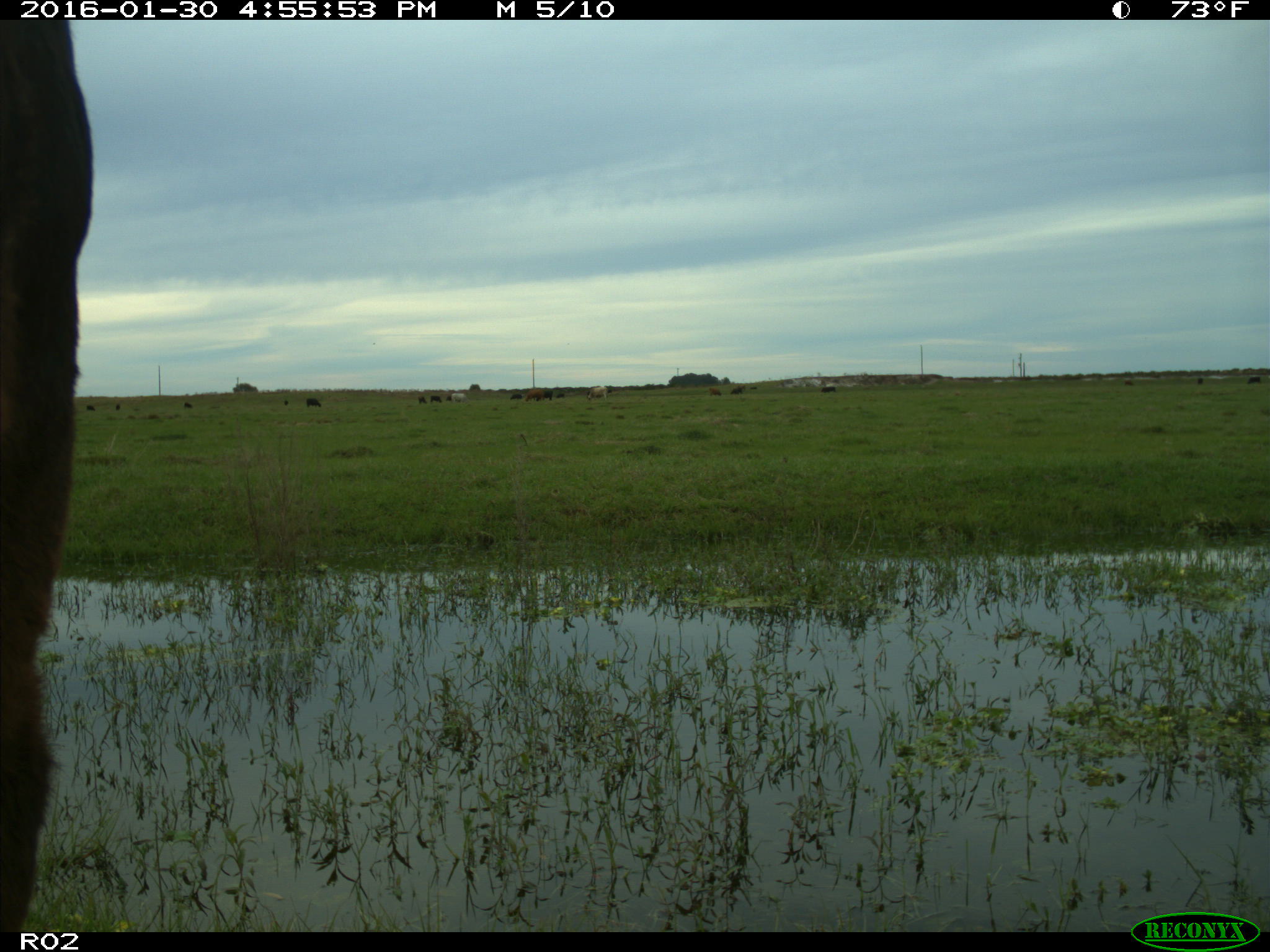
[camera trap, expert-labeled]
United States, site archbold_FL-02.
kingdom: Animalia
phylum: Chordata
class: Mammalia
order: Artiodactyla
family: Bovidae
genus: Bos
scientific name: Bos taurus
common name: domestic cow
Bos taurus (domestic cow).